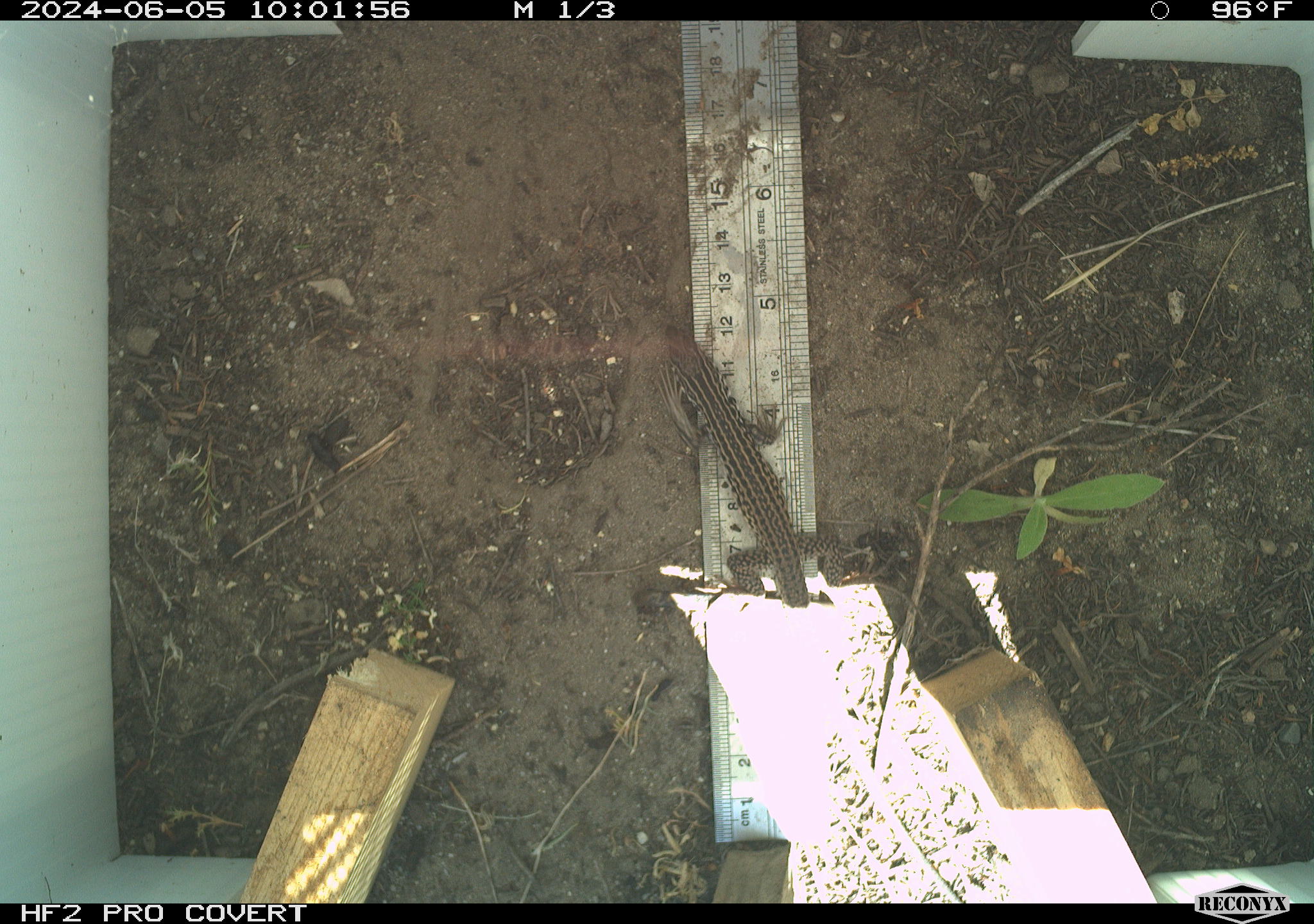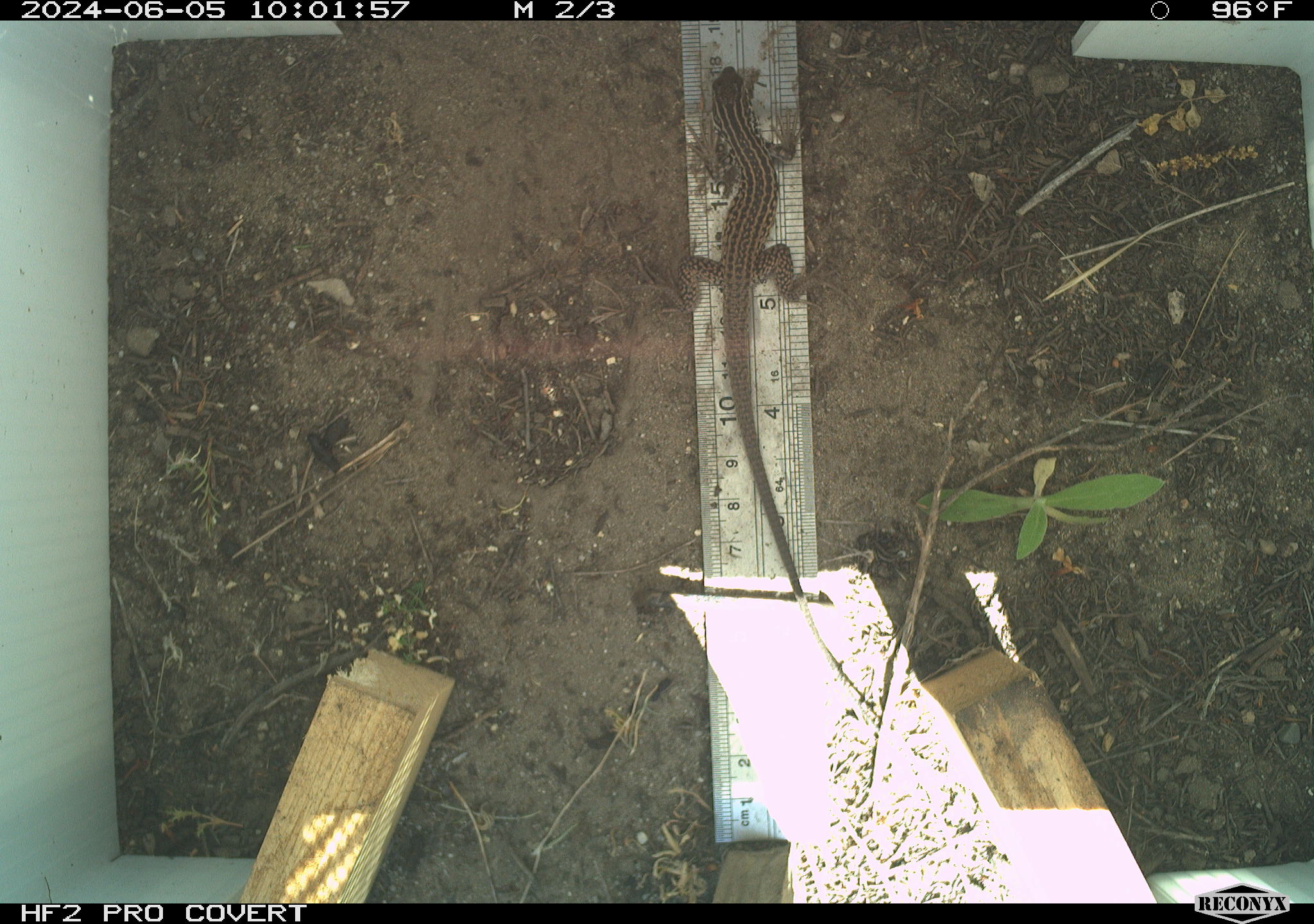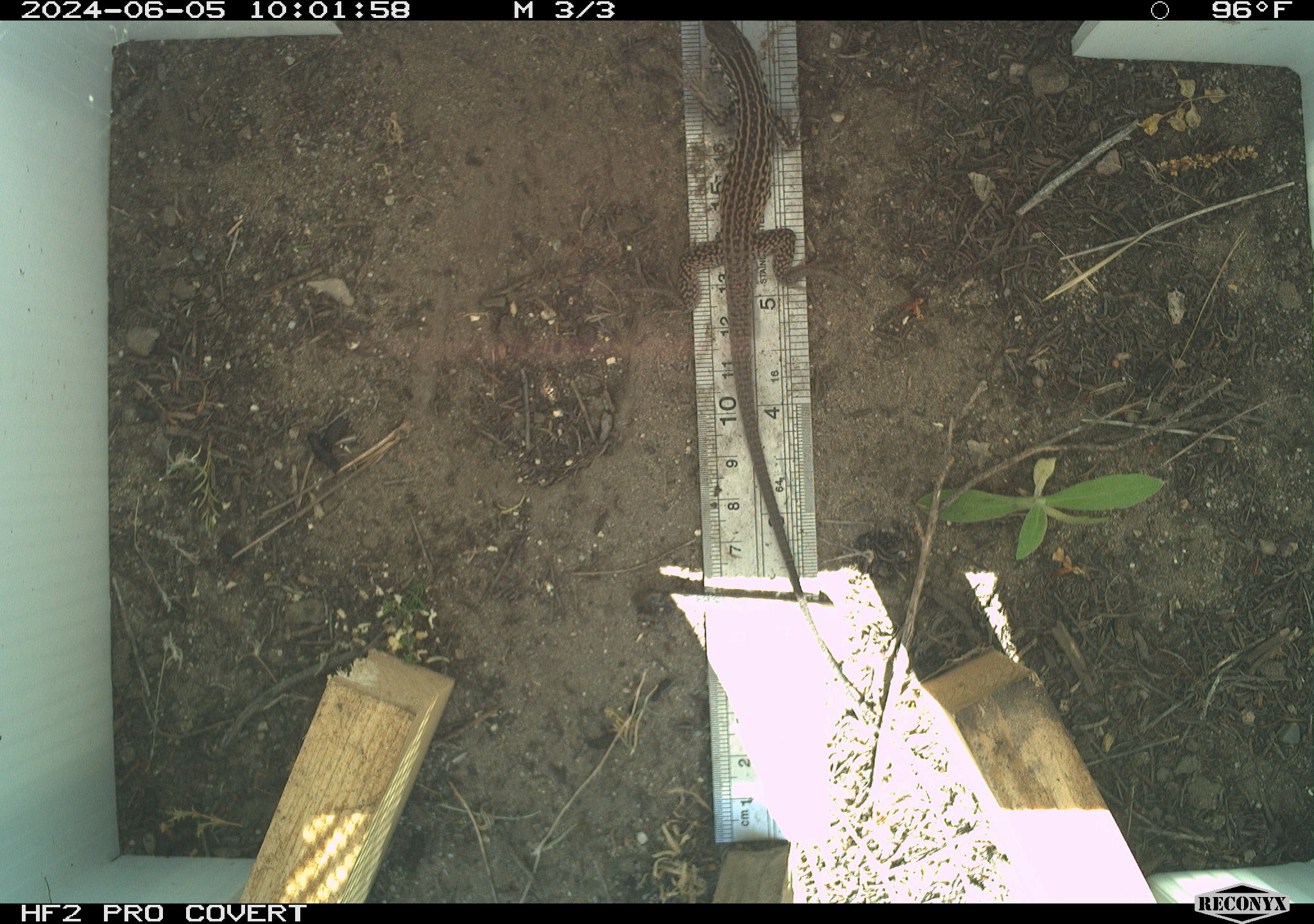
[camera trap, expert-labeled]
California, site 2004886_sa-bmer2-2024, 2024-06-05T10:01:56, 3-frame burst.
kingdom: Animalia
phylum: Chordata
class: Reptilia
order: Squamata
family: Teiidae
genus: Aspidoscelis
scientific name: Aspidoscelis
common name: whiptail lizards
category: aspidoscelis species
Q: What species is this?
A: Aspidoscelis species (whiptail lizards) (Aspidoscelis).